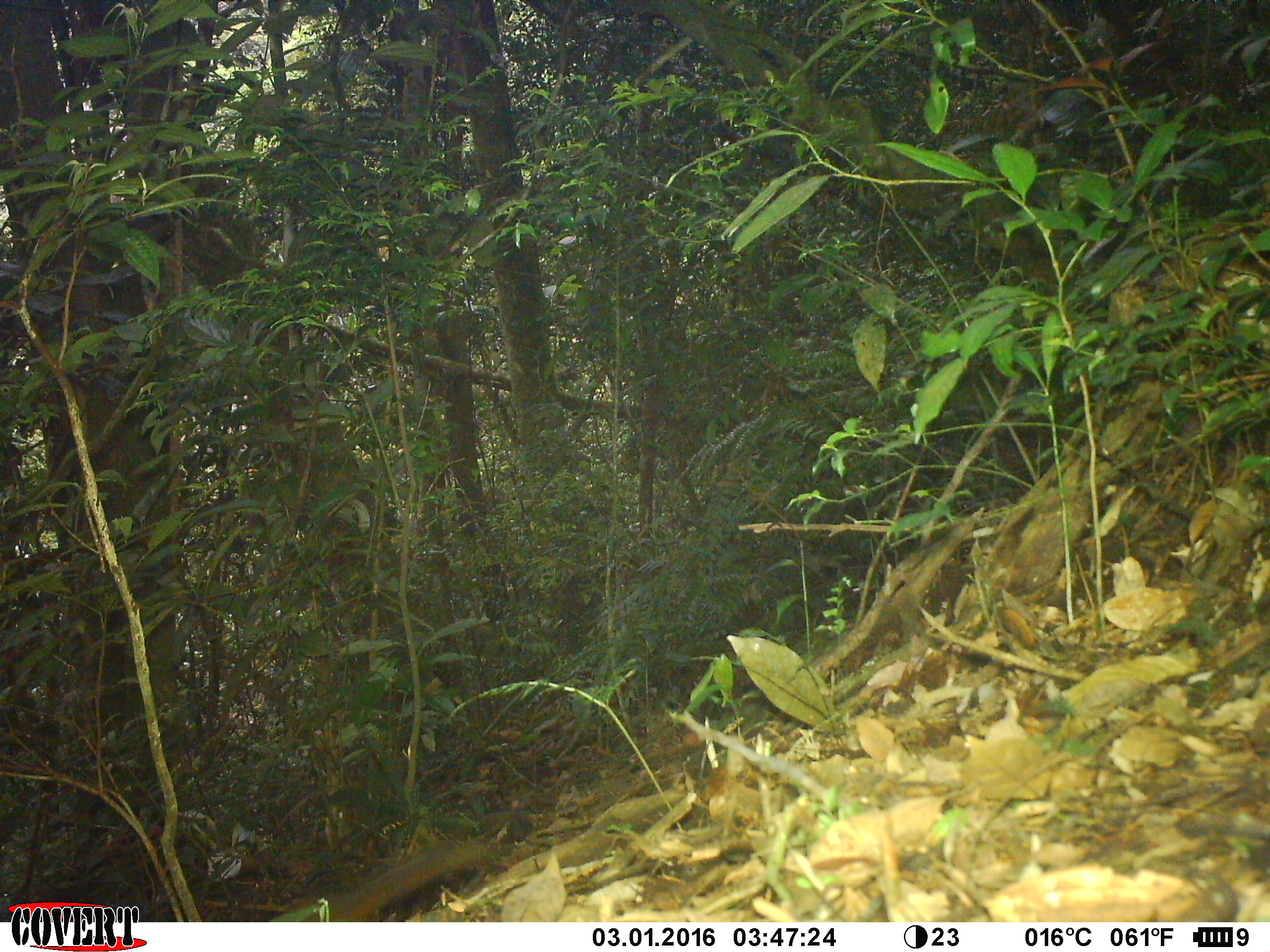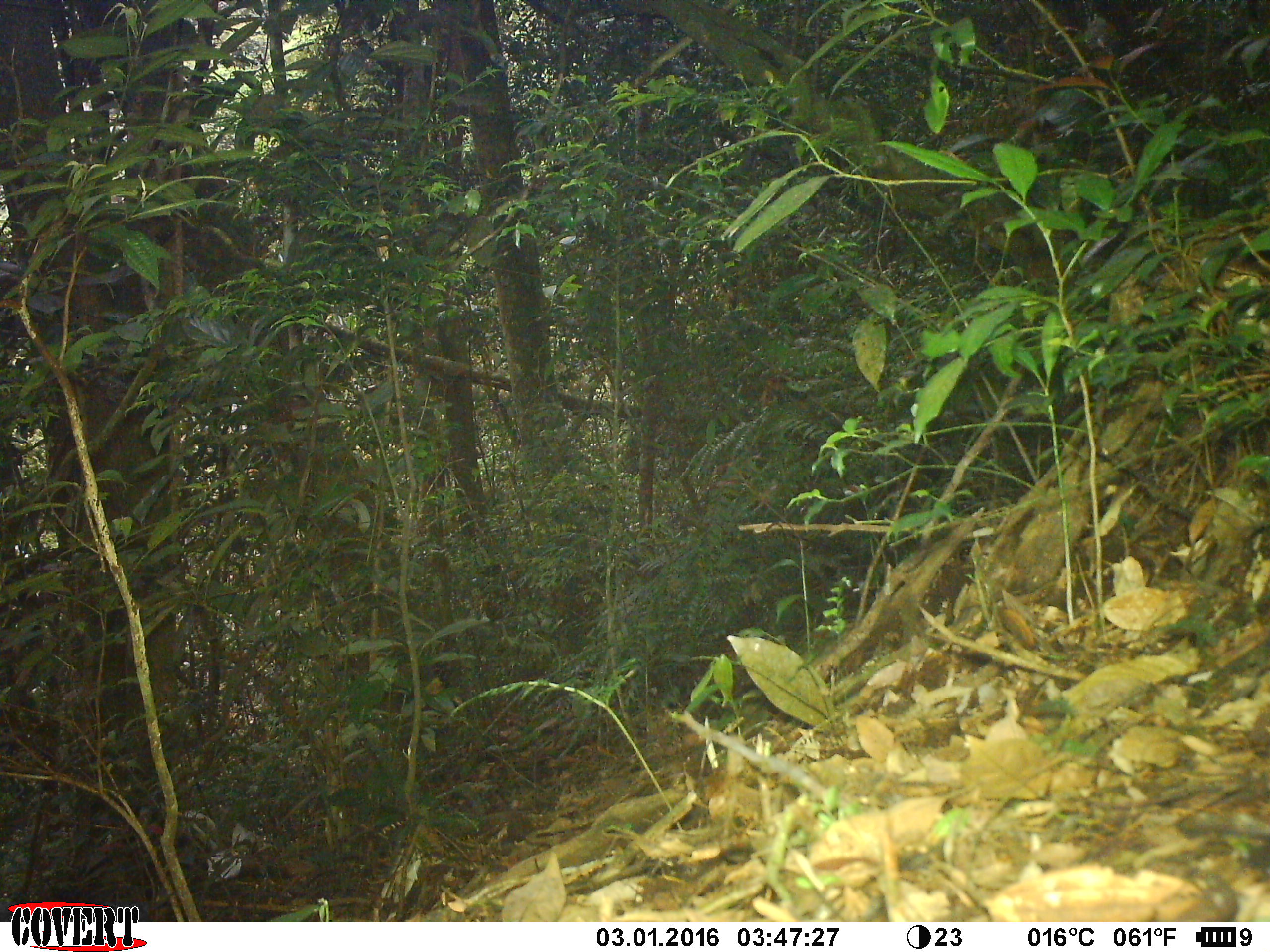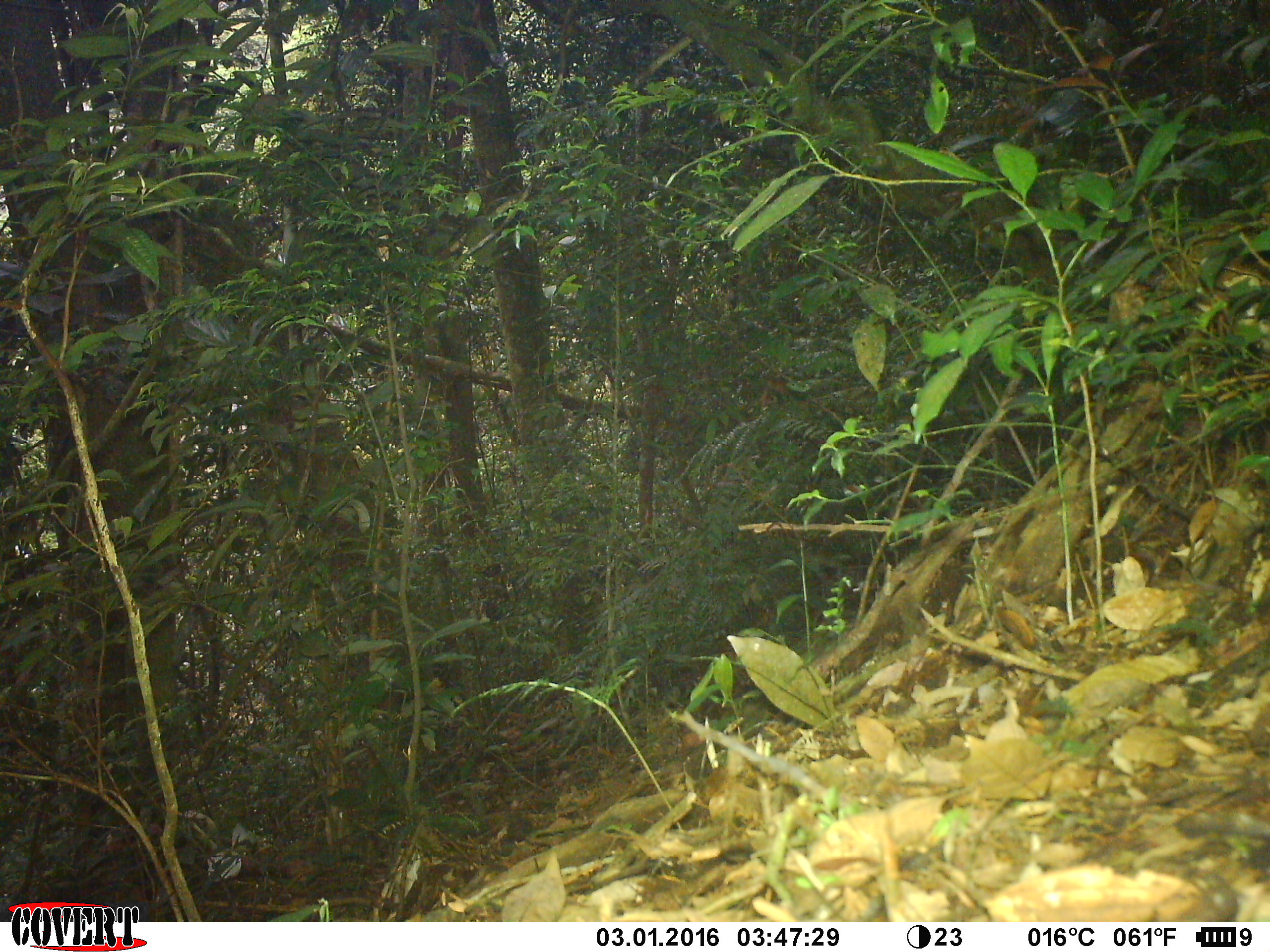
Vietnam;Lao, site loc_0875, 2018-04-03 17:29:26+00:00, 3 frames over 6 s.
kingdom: Animalia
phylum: Chordata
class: Mammalia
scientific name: Mammalia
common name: mammal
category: unidentified small mammal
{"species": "unidentified small mammal (mammal) (Mammalia)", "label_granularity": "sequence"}